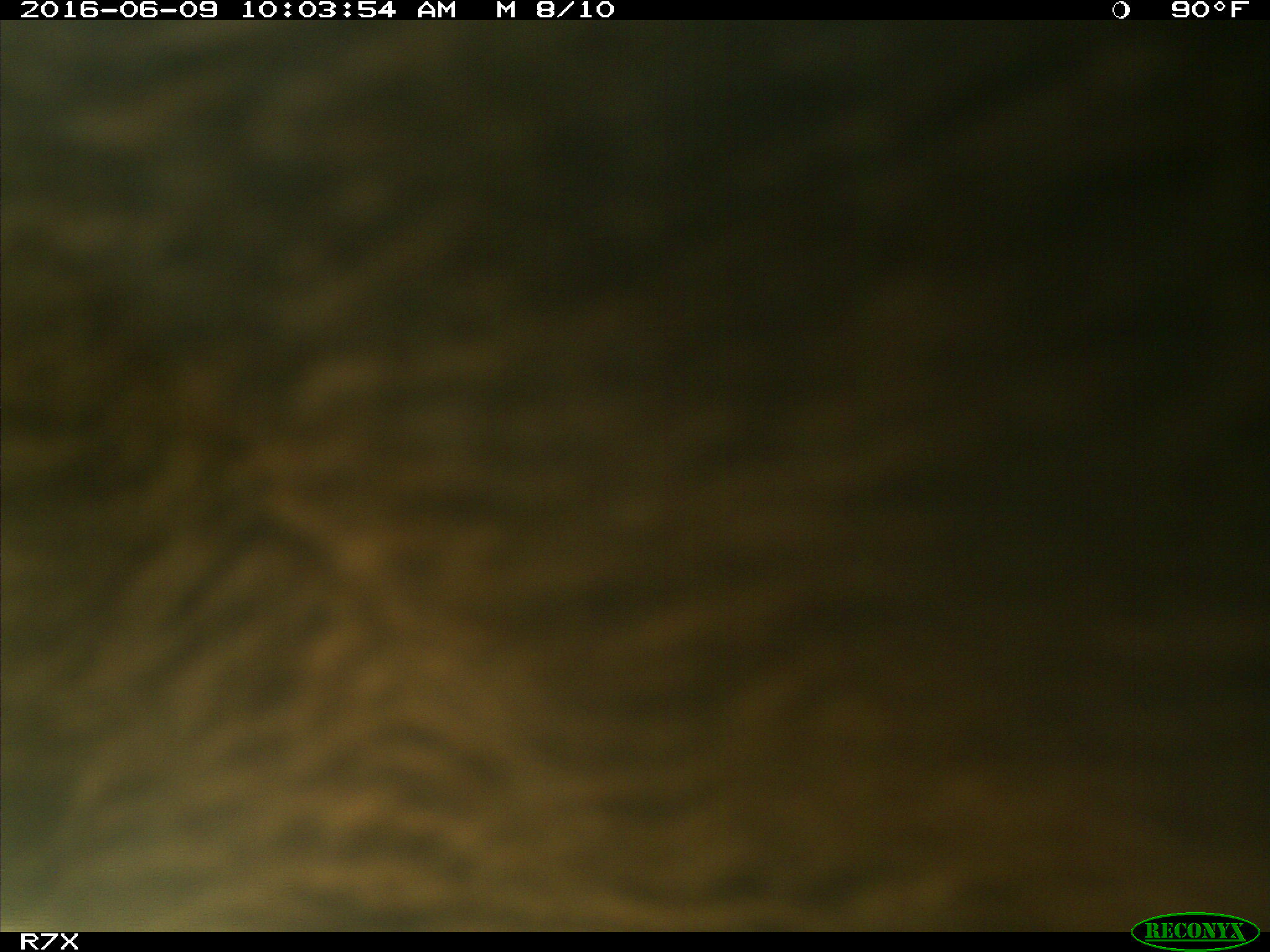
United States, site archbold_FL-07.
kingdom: Animalia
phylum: Chordata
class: Mammalia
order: Artiodactyla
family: Bovidae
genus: Bos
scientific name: Bos taurus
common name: domestic cow